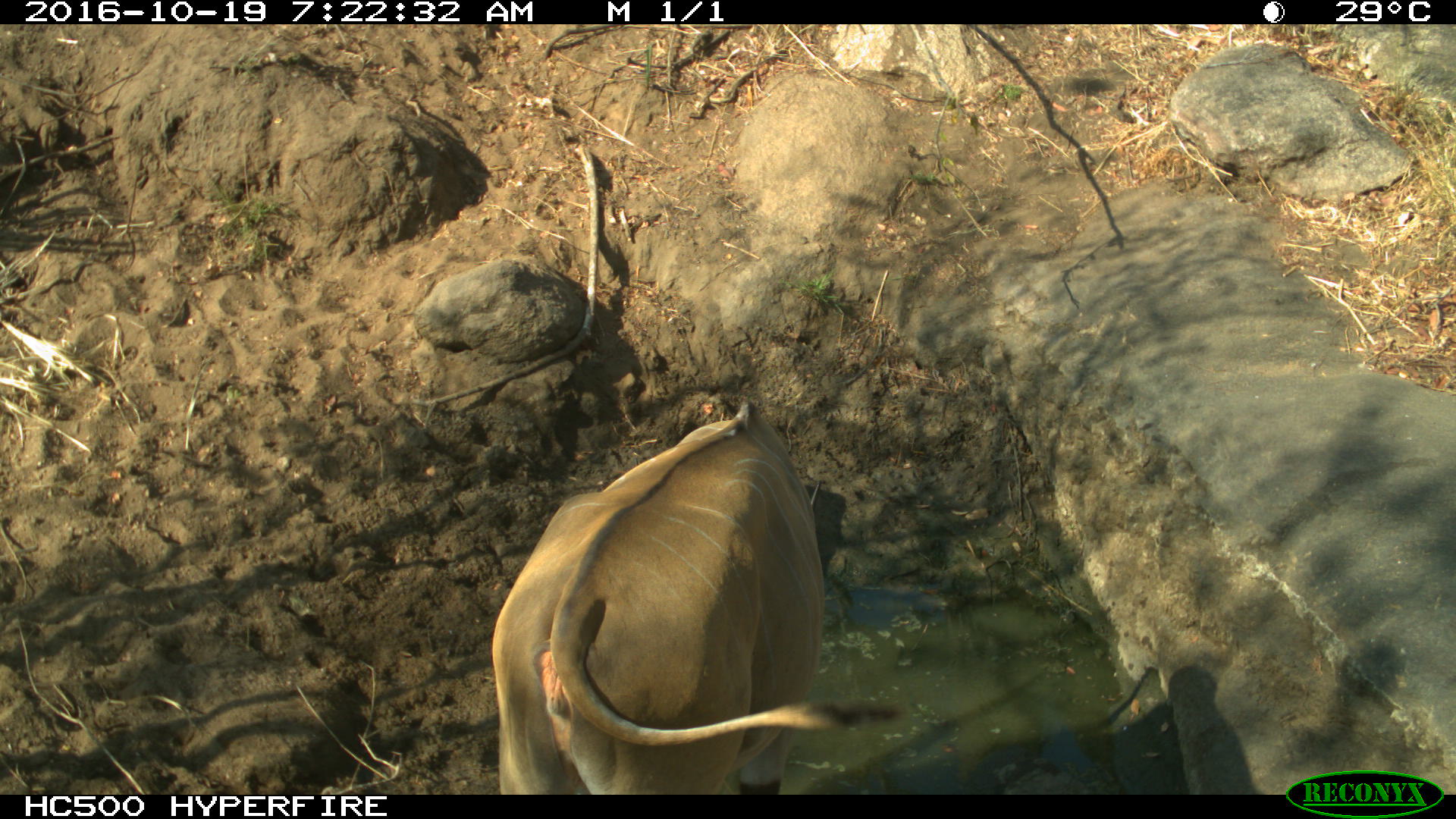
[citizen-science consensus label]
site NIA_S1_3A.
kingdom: Animalia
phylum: Chordata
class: Mammalia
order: Artiodactyla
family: Bovidae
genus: Tragelaphus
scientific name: Tragelaphus oryx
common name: eland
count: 1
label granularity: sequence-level